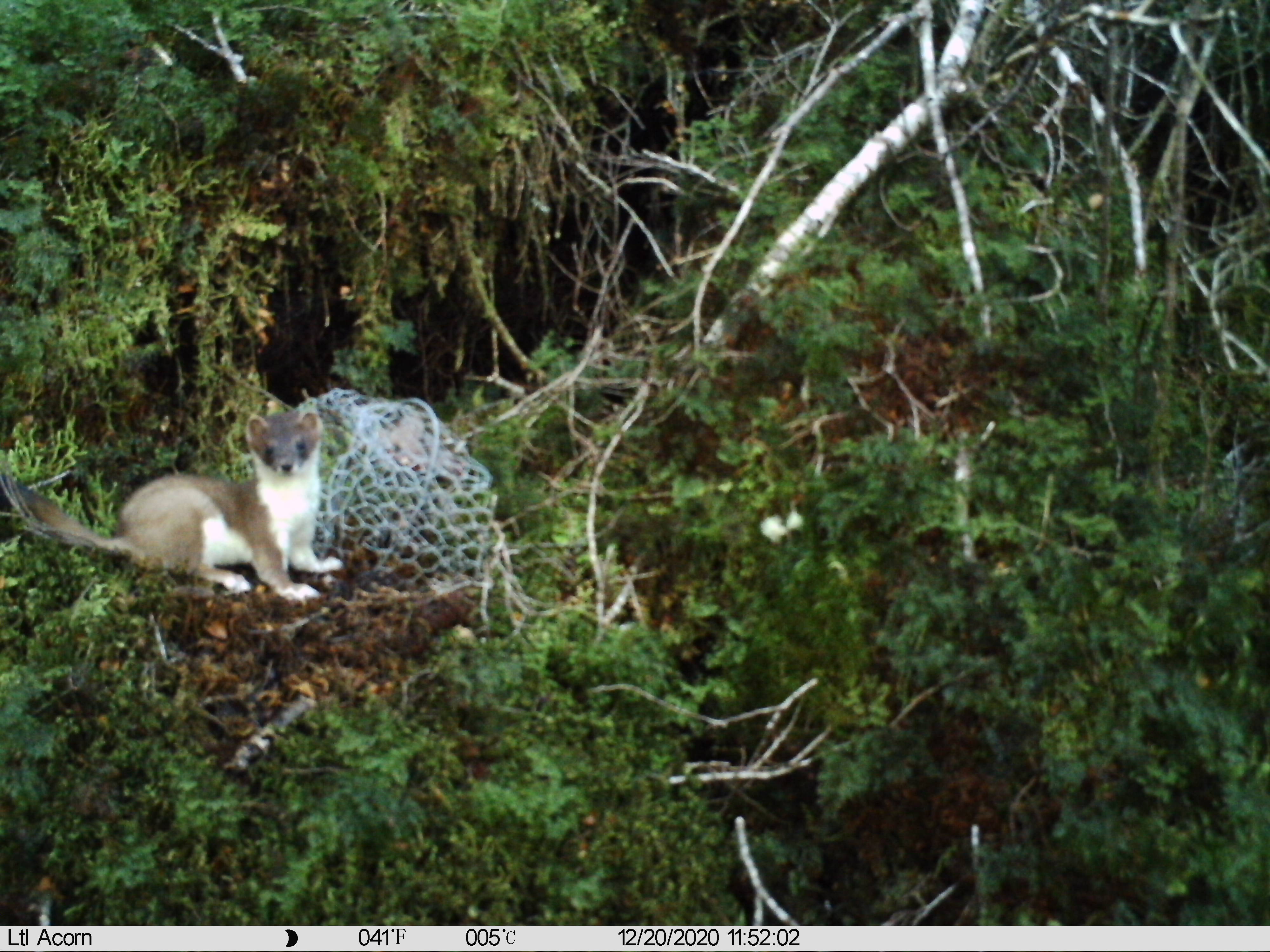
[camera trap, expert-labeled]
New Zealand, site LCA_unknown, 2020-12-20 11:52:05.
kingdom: Animalia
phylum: Chordata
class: Mammalia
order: Carnivora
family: Mustelidae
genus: Mustela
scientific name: Mustela erminea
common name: stoat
Stoat (Mustela erminea).